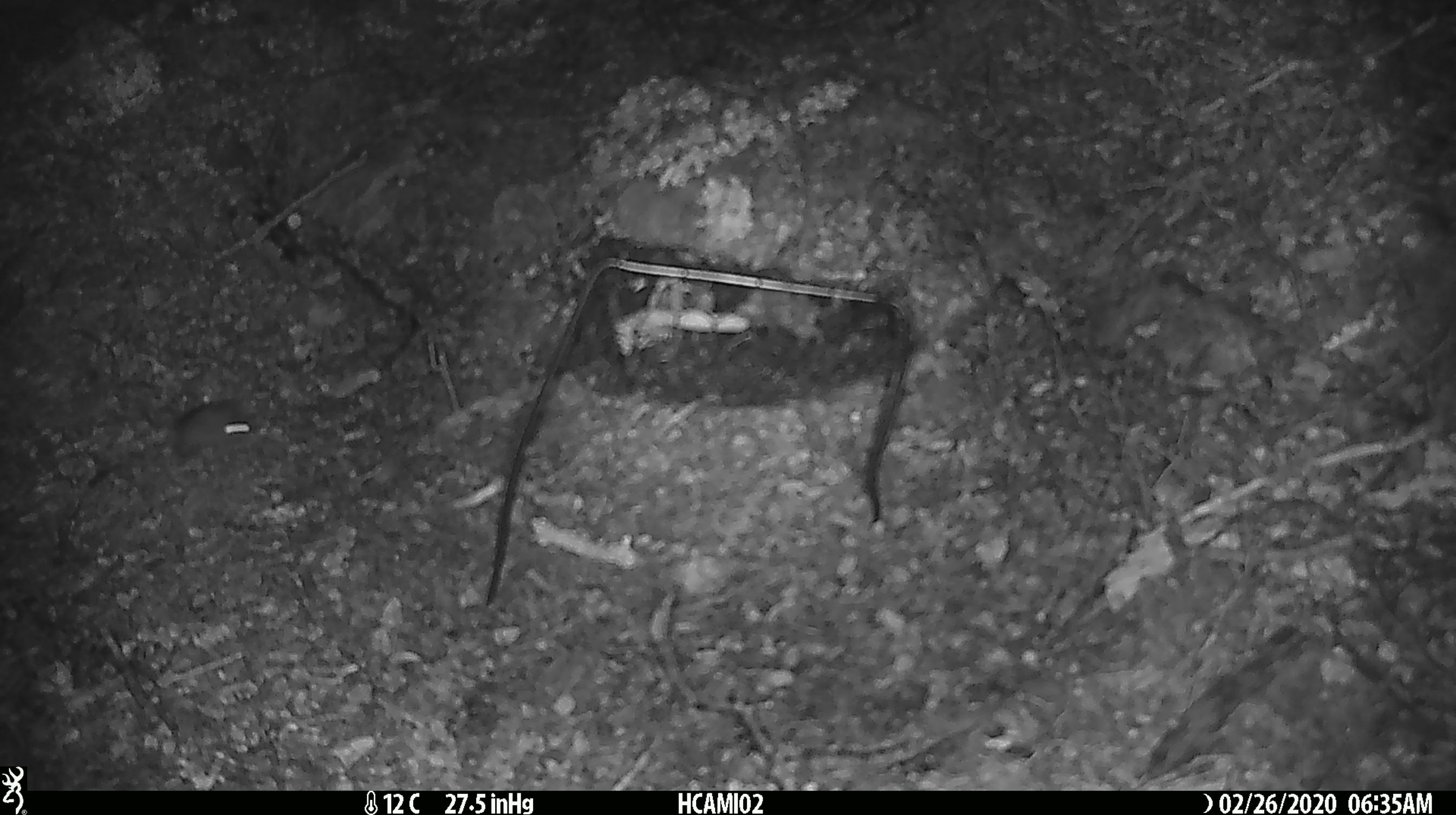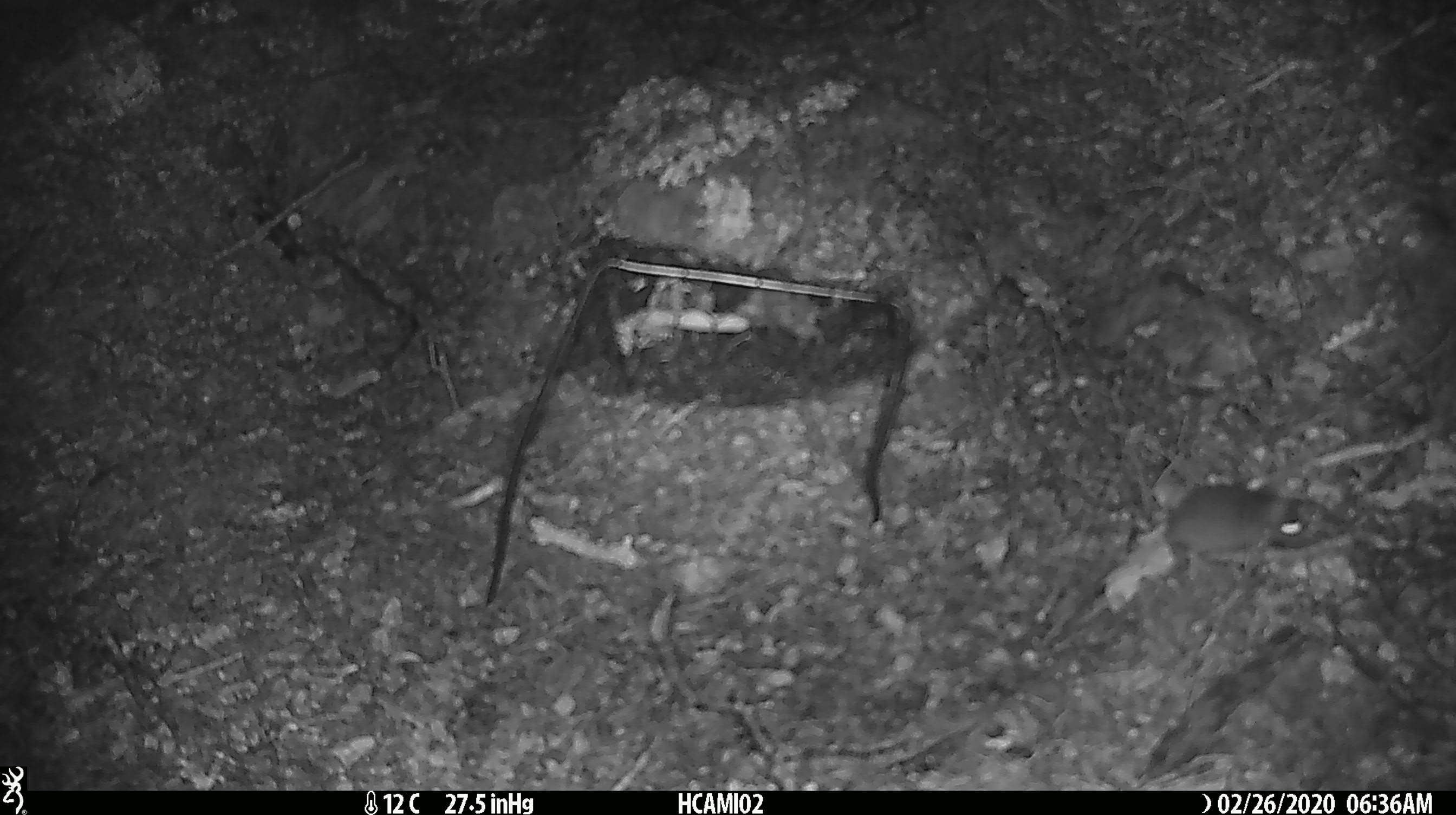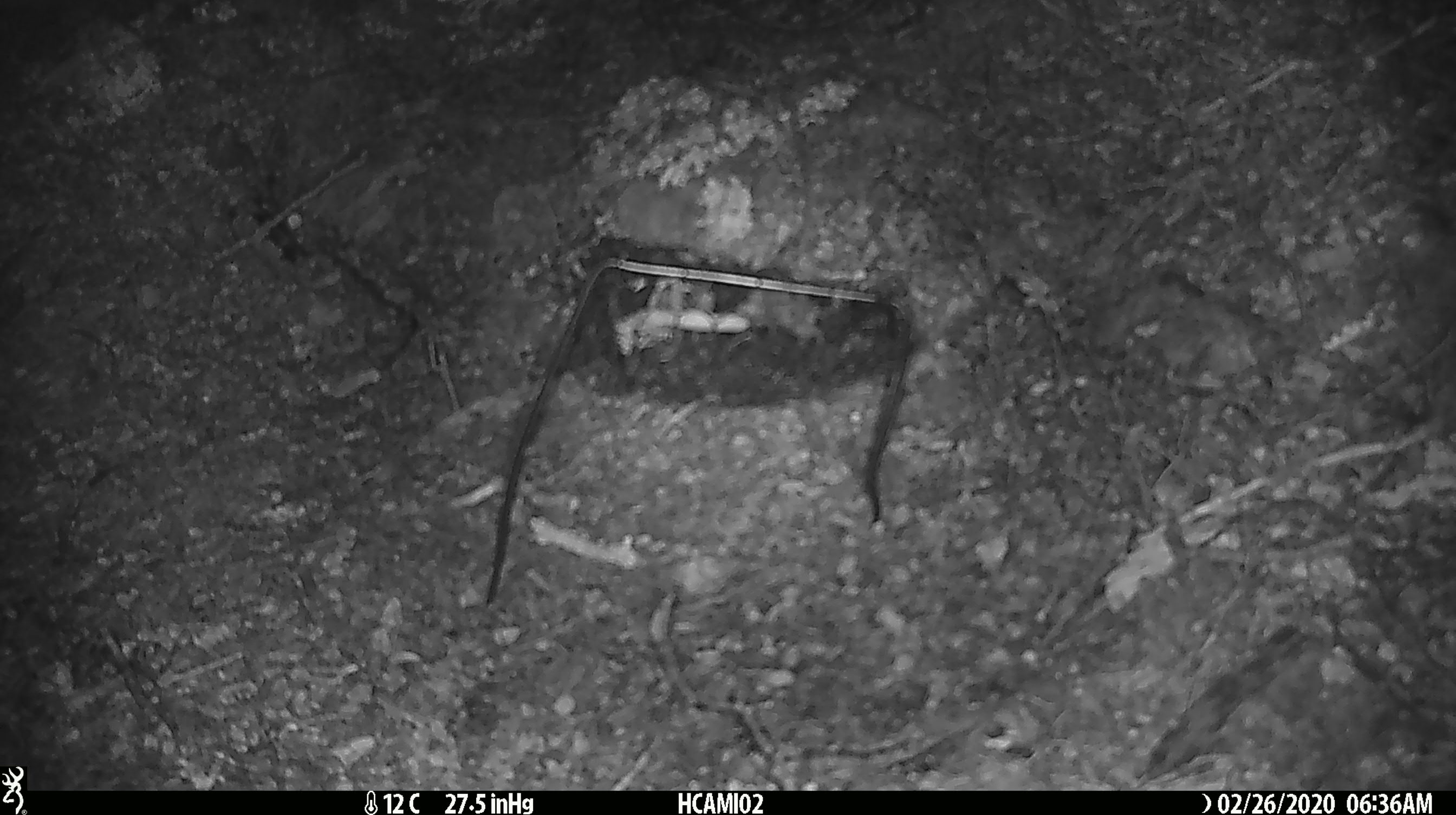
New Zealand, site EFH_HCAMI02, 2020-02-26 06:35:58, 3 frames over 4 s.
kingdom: Animalia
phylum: Chordata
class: Mammalia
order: Rodentia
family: Muridae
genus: Mus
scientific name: Mus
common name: mouse